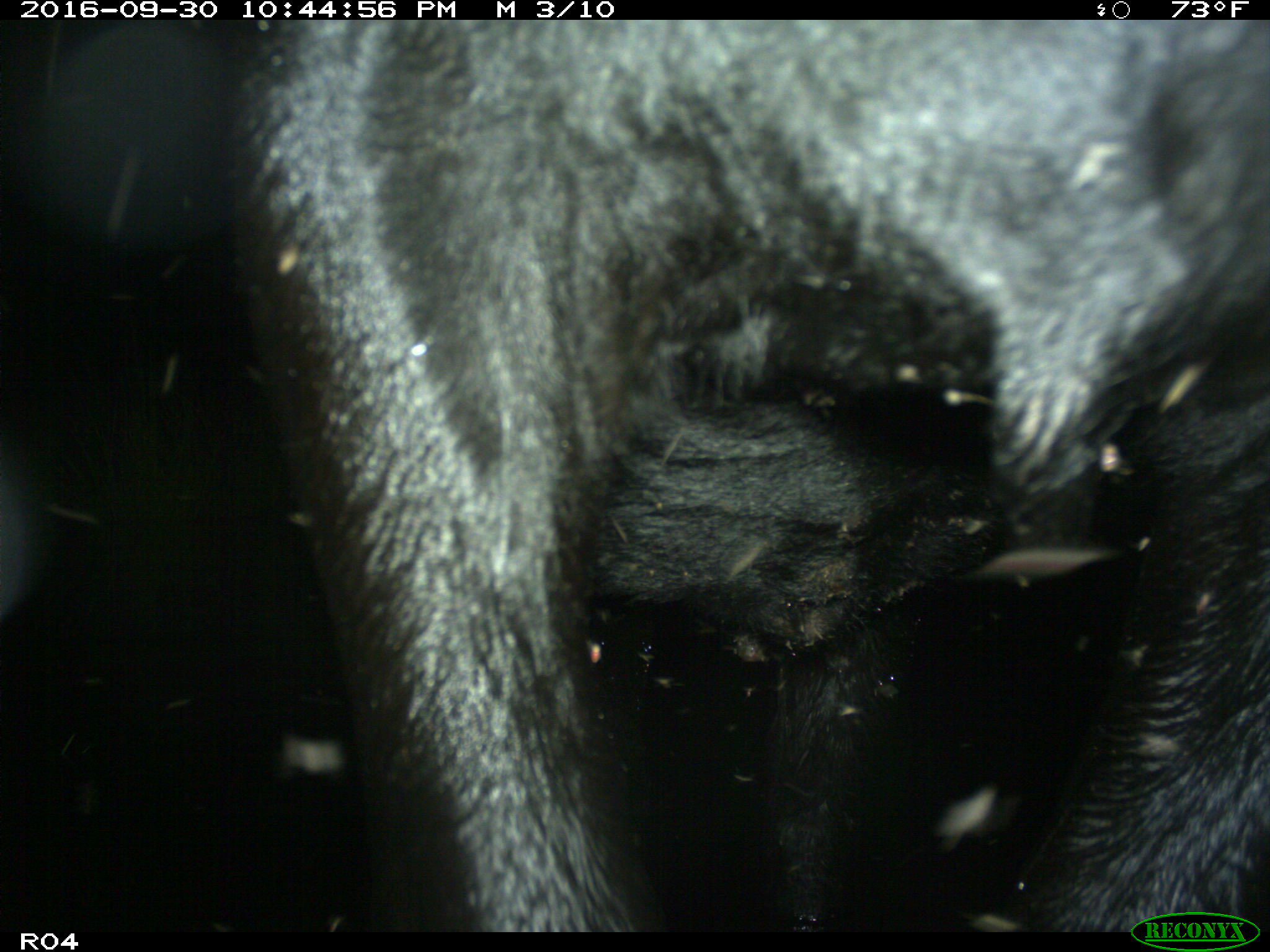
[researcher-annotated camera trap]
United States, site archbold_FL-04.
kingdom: Animalia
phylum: Chordata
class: Mammalia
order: Artiodactyla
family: Bovidae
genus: Bos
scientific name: Bos taurus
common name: domestic cow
Bos taurus (domestic cow).